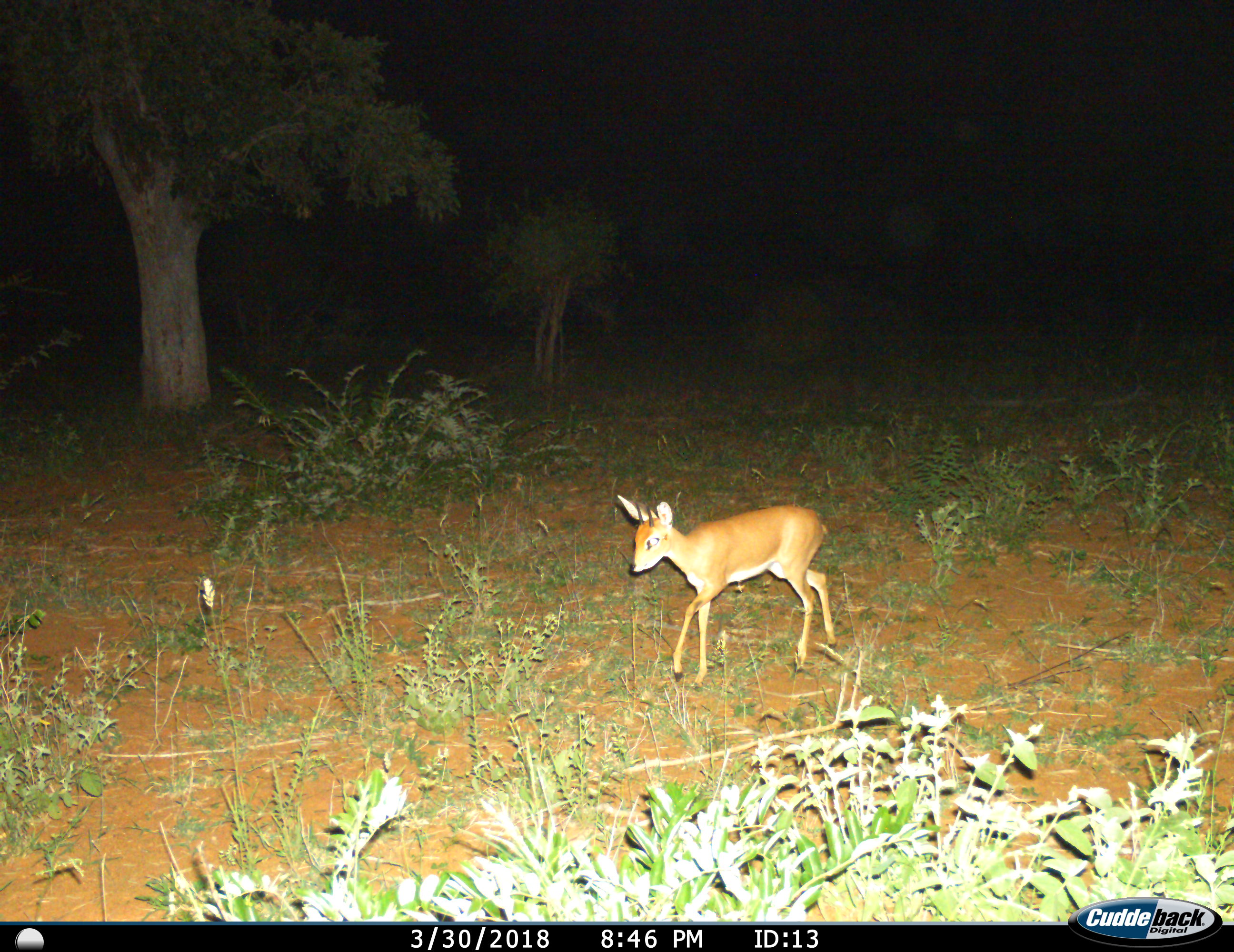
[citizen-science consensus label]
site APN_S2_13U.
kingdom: Animalia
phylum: Chordata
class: Mammalia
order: Artiodactyla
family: Bovidae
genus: Raphicerus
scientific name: Raphicerus campestris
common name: steenbok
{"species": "steenbok (Raphicerus campestris)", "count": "1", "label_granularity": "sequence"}